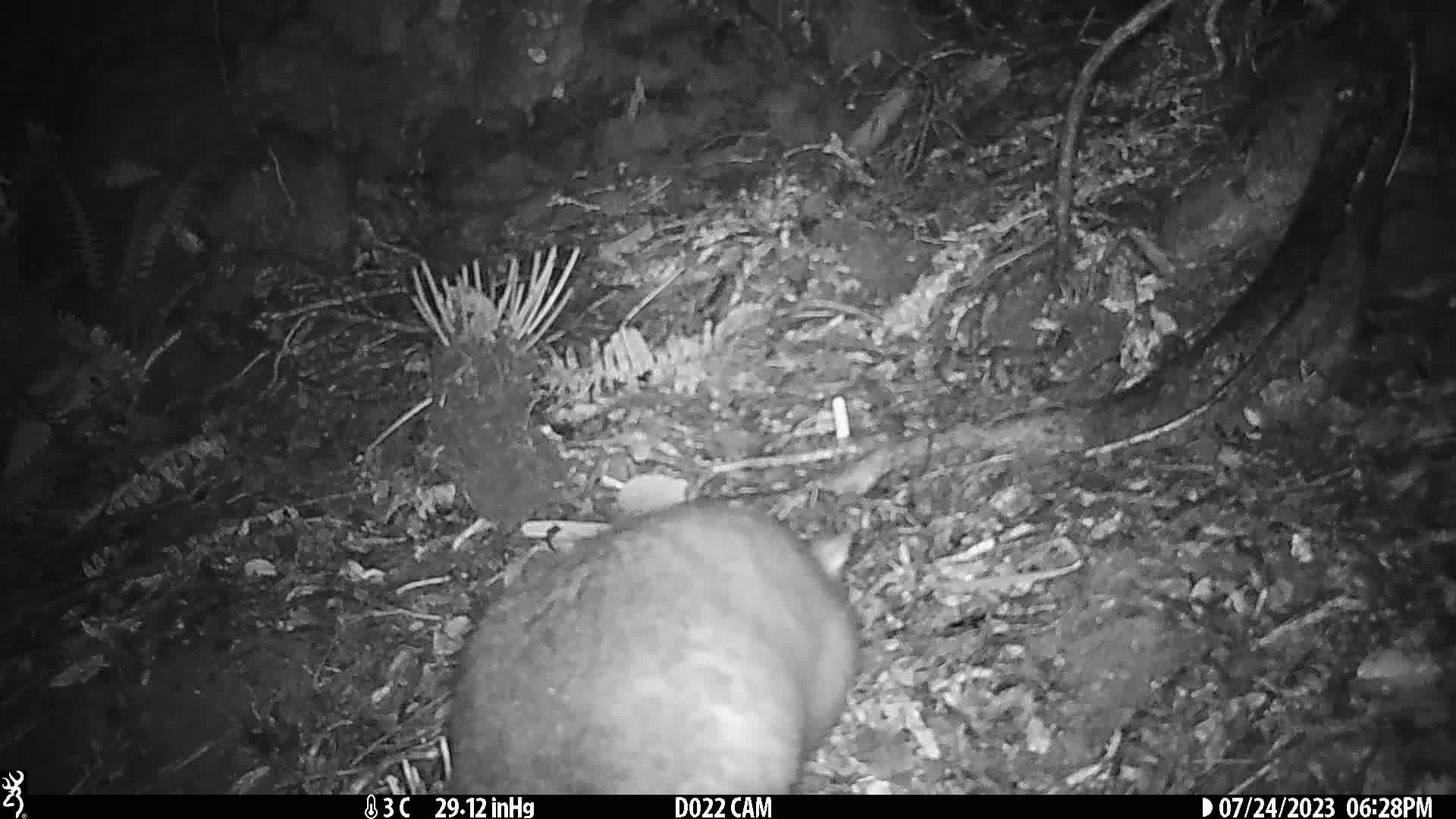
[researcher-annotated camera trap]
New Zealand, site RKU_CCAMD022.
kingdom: Animalia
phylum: Chordata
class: Mammalia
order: Diprotodontia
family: Phalangeridae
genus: Trichosurus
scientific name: Trichosurus vulpecula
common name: common brushtail possum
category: possum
Possum (common brushtail possum) (Trichosurus vulpecula).